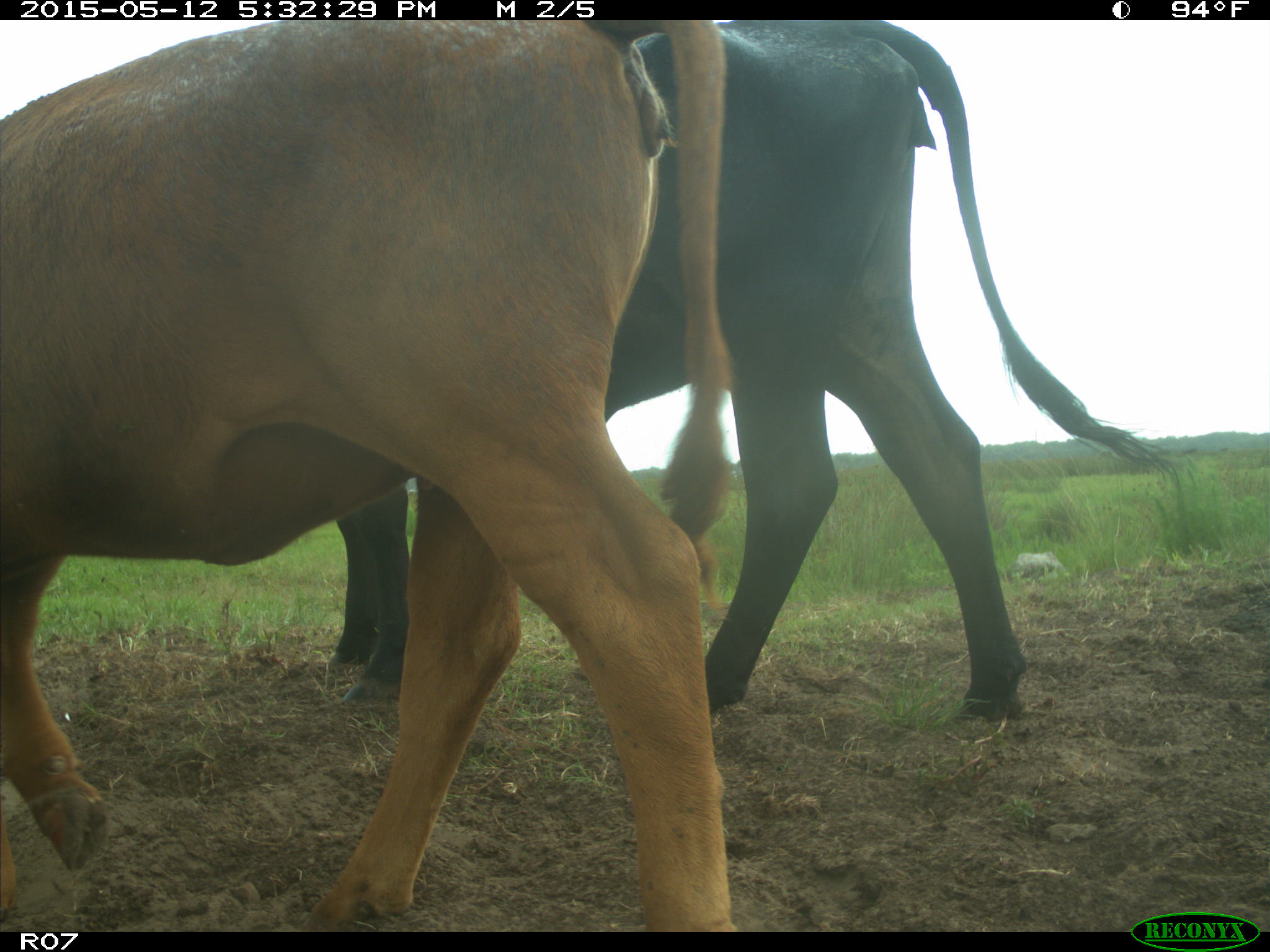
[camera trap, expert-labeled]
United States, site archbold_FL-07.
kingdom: Animalia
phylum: Chordata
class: Mammalia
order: Artiodactyla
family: Bovidae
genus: Bos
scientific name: Bos taurus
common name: domestic cow